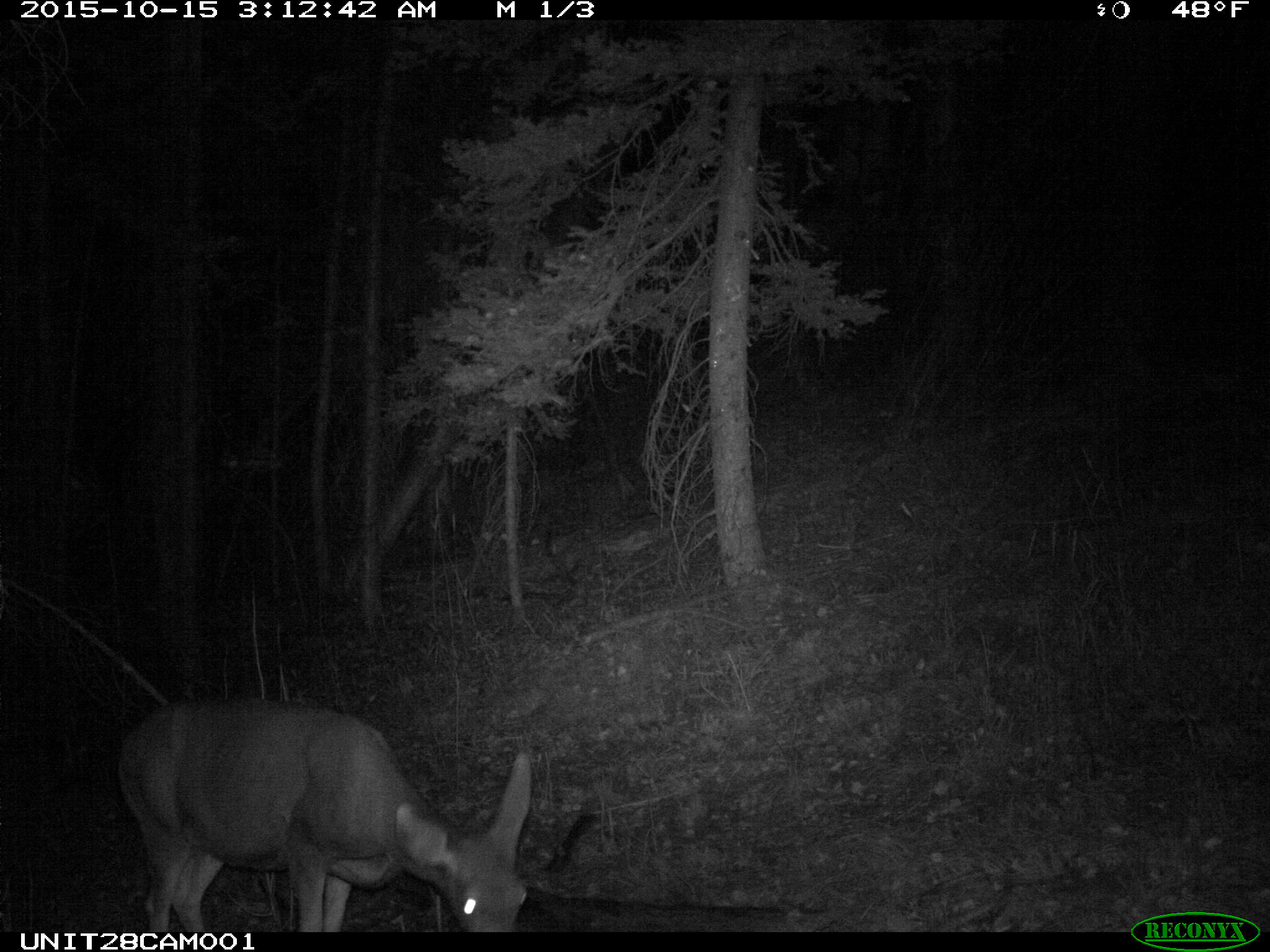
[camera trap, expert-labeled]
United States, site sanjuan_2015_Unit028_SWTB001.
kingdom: Animalia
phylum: Chordata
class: Mammalia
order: Artiodactyla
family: Cervidae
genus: Odocoileus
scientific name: Odocoileus hemionus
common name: mule deer